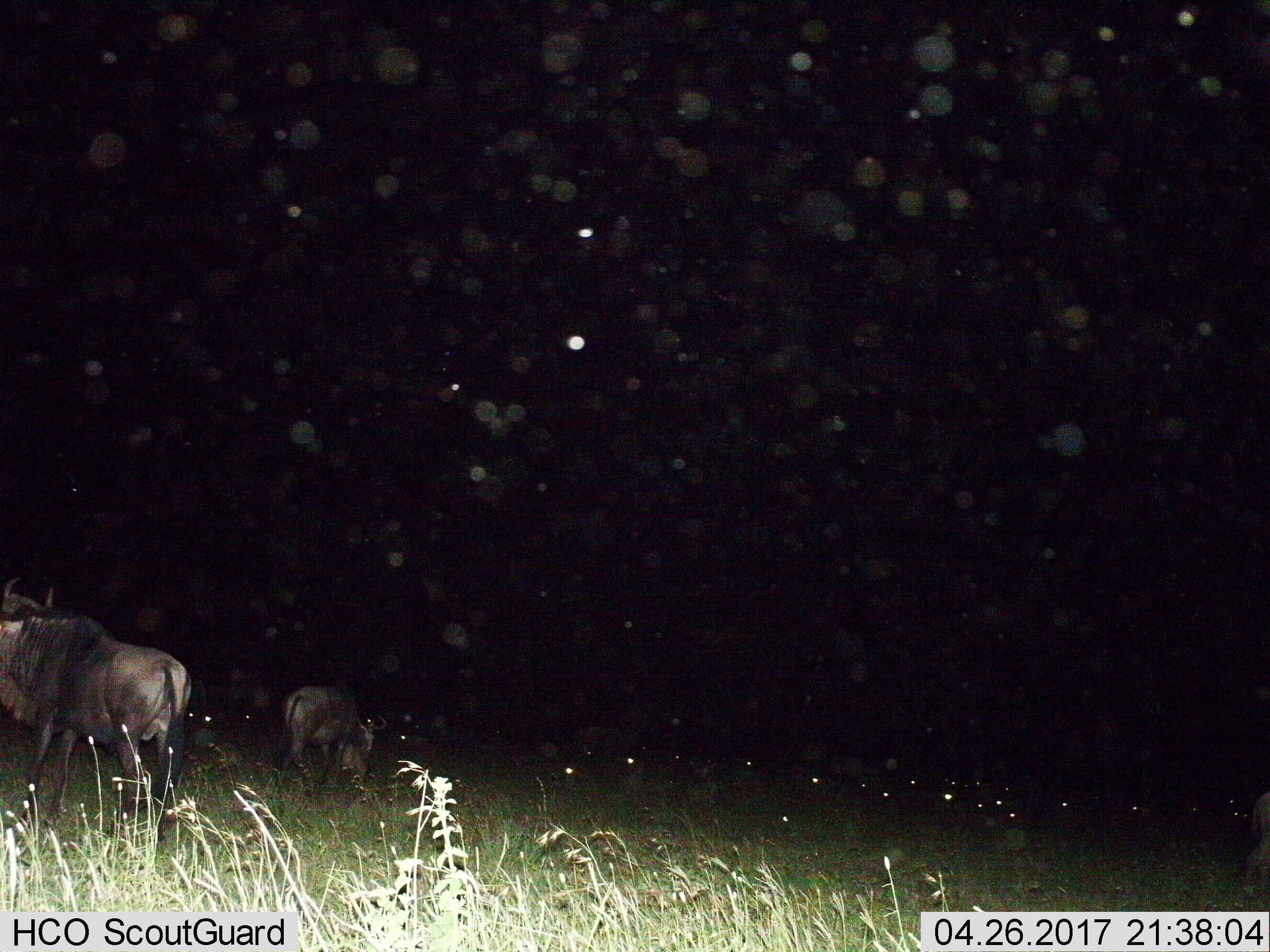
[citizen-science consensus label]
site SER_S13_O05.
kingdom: Animalia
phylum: Chordata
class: Mammalia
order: Artiodactyla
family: Bovidae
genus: Connochaetes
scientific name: Connochaetes taurinus taurinus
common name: blue wildebeest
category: wildebeestblue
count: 11-50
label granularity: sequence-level